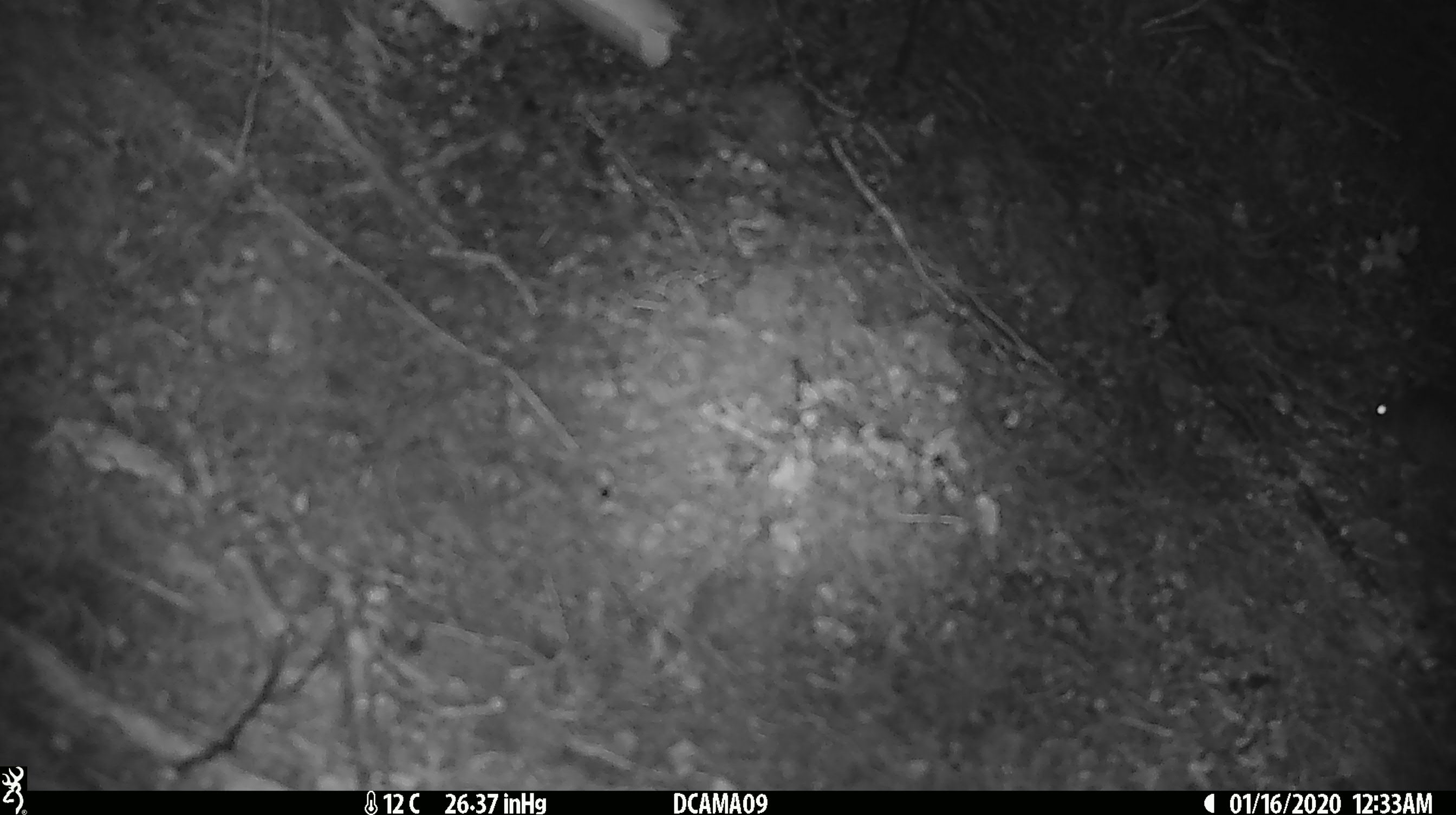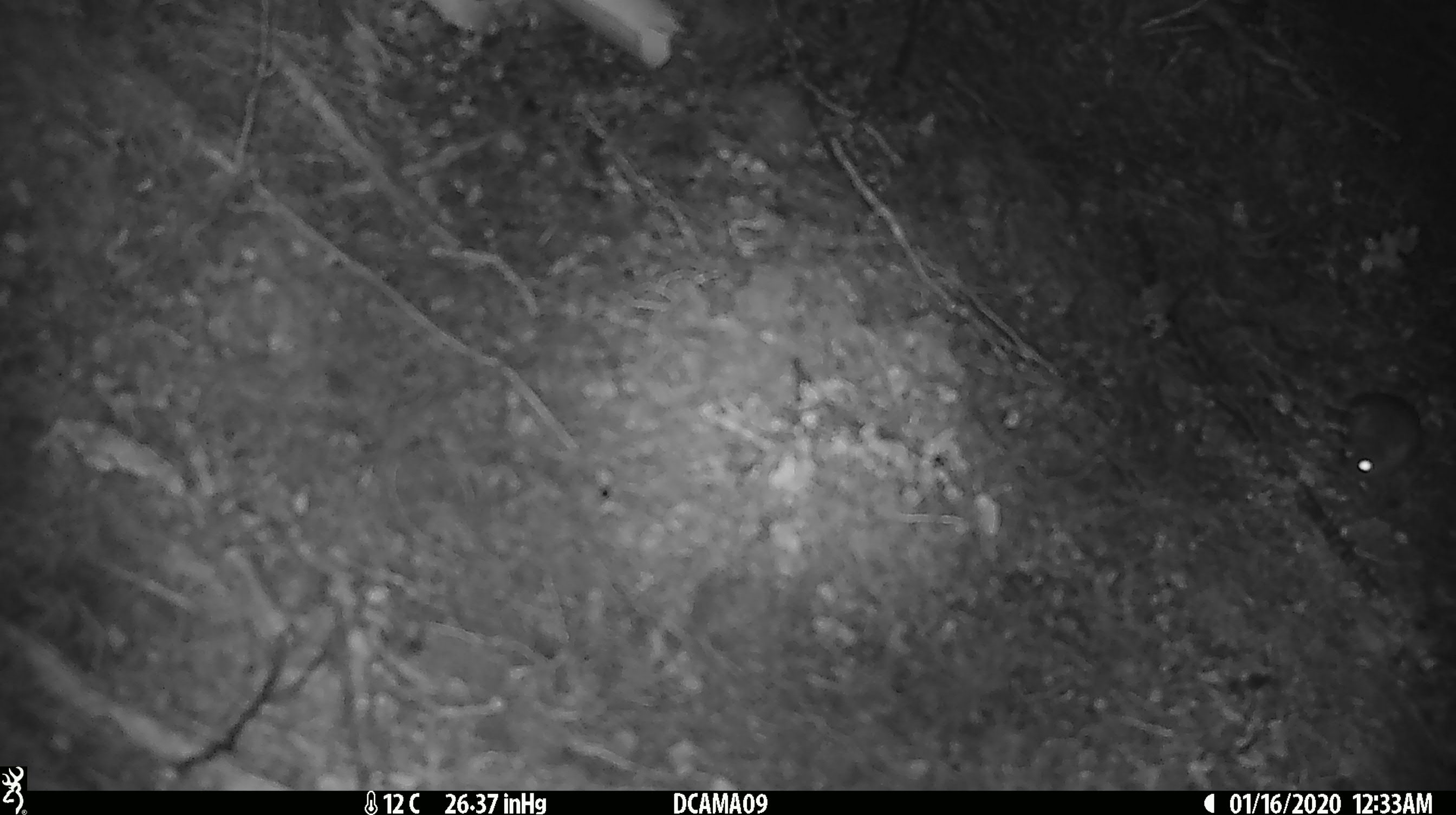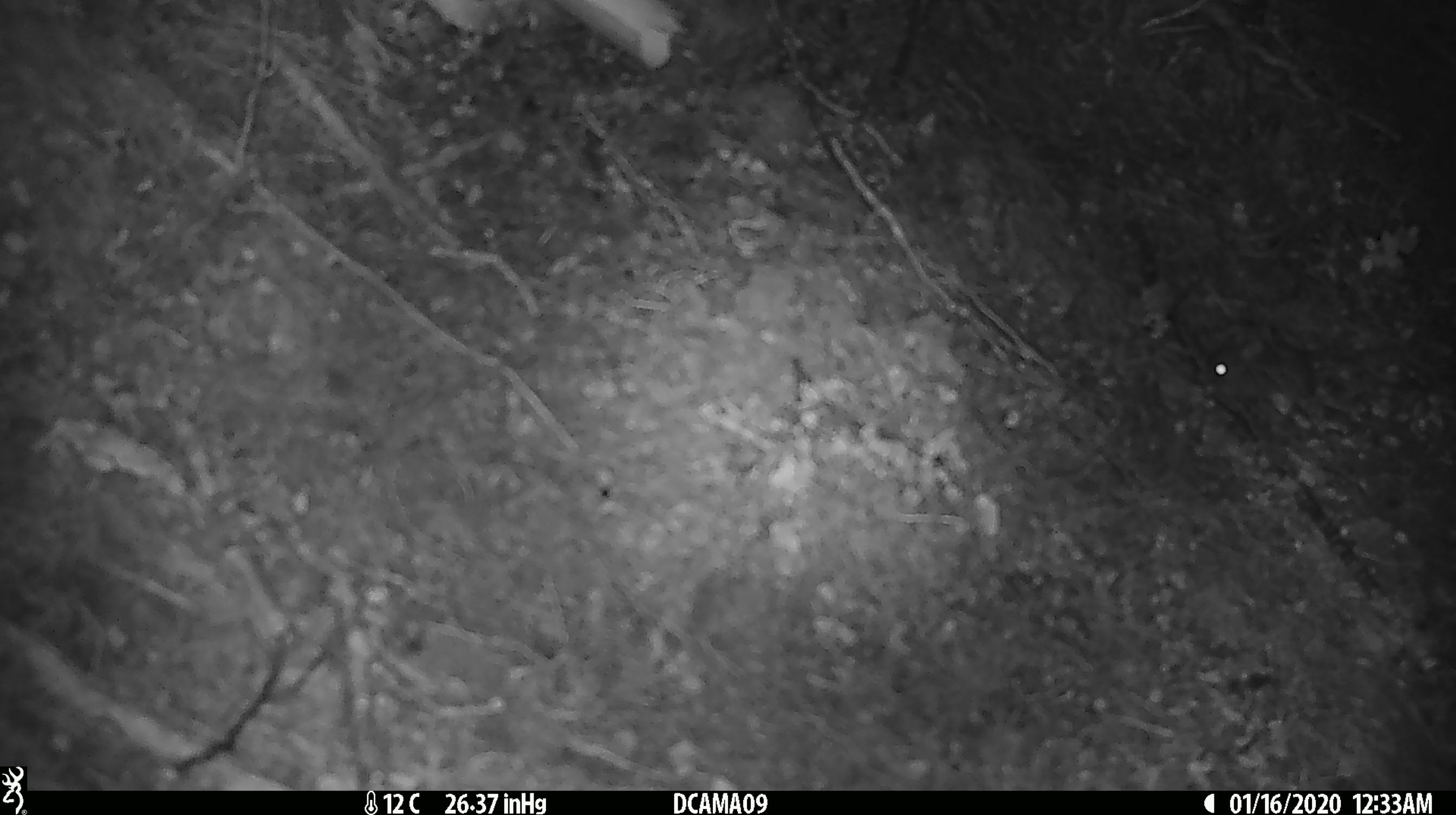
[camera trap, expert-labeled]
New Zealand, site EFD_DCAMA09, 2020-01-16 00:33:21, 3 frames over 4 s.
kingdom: Animalia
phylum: Chordata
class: Mammalia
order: Rodentia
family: Muridae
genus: Mus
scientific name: Mus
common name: mouse